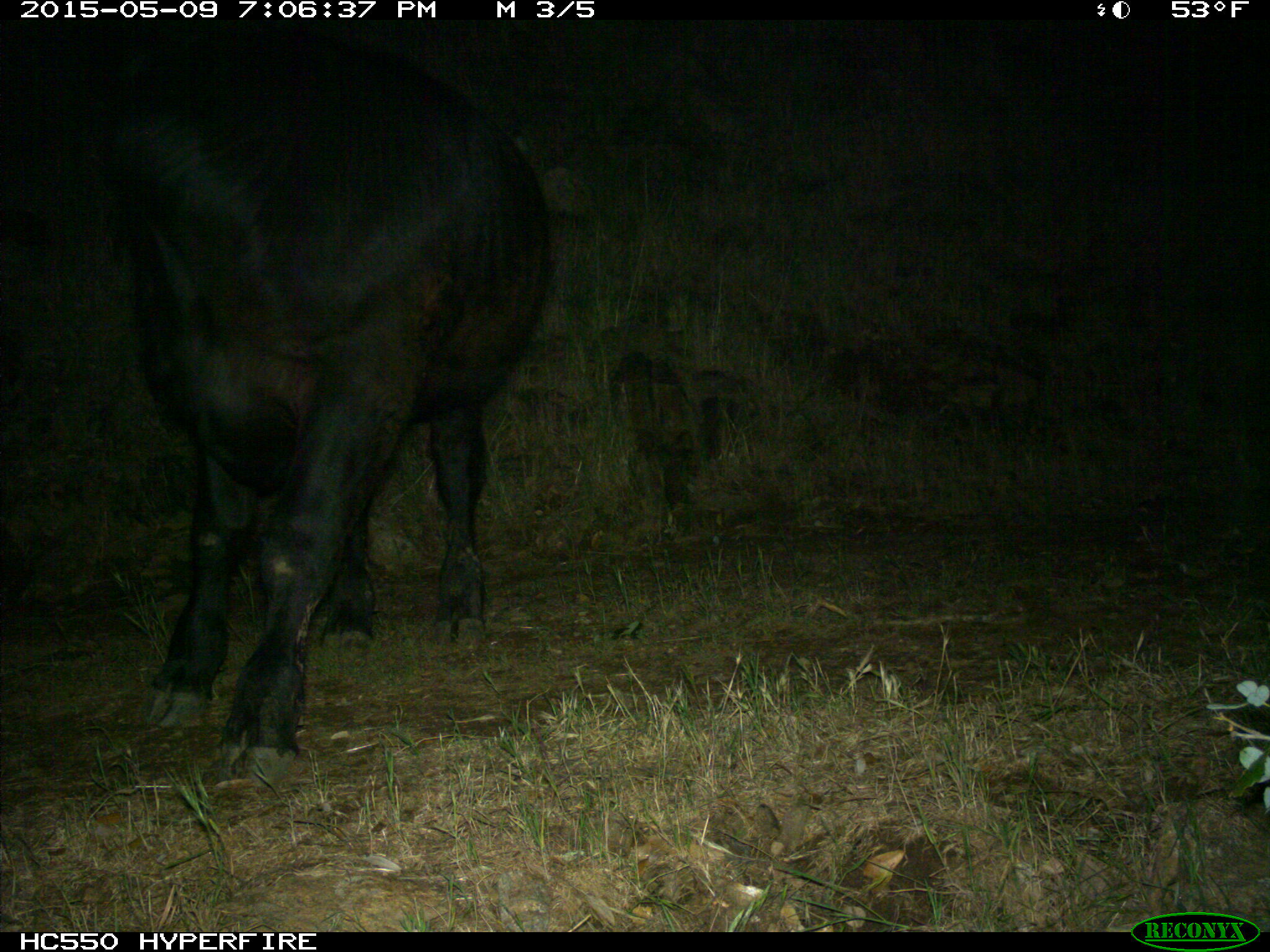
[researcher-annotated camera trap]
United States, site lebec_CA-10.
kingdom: Animalia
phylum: Chordata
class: Mammalia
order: Artiodactyla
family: Bovidae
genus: Bos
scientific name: Bos taurus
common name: domestic cow